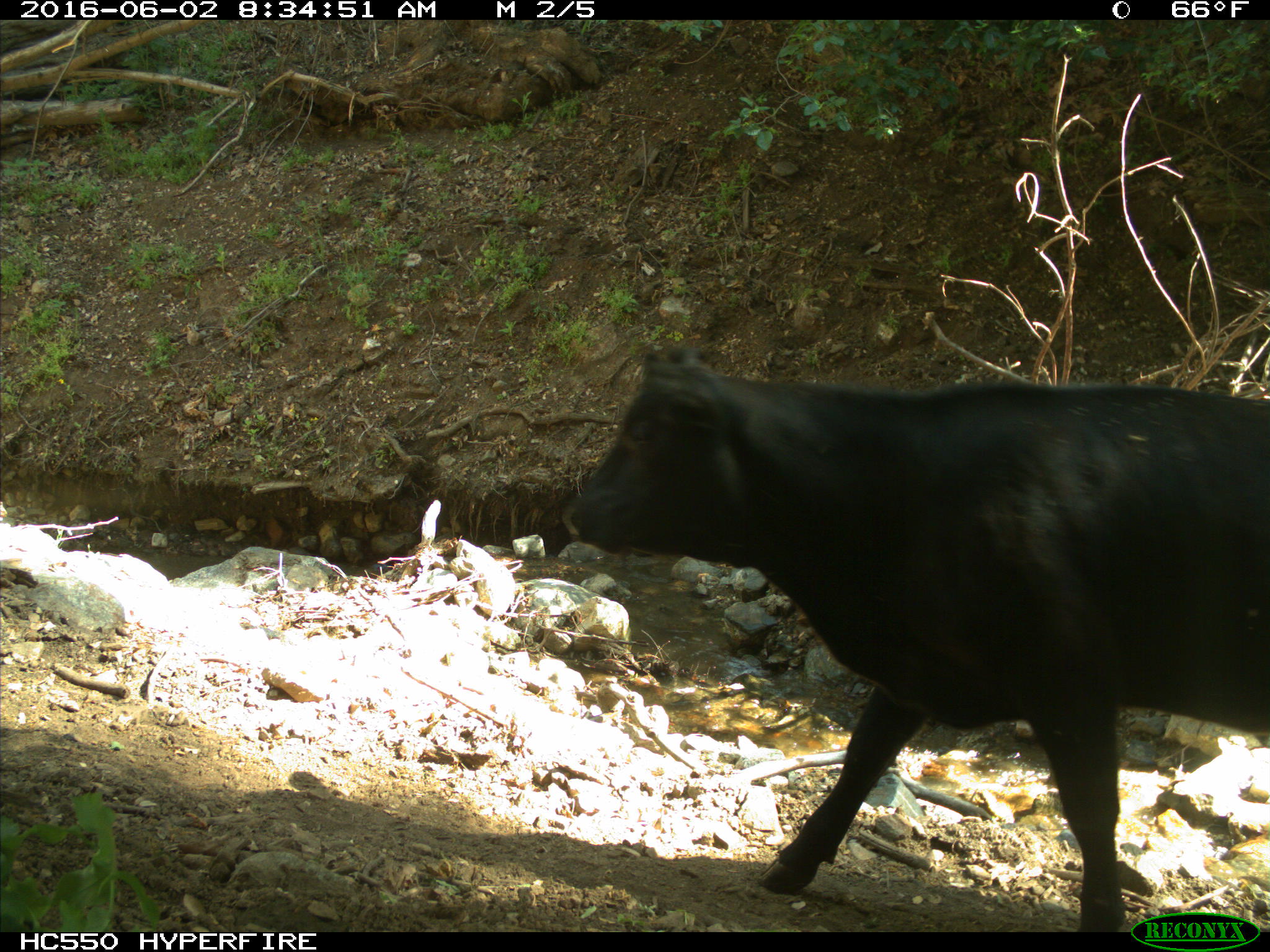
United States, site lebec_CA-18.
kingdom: Animalia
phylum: Chordata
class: Mammalia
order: Artiodactyla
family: Bovidae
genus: Bos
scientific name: Bos taurus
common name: domestic cow